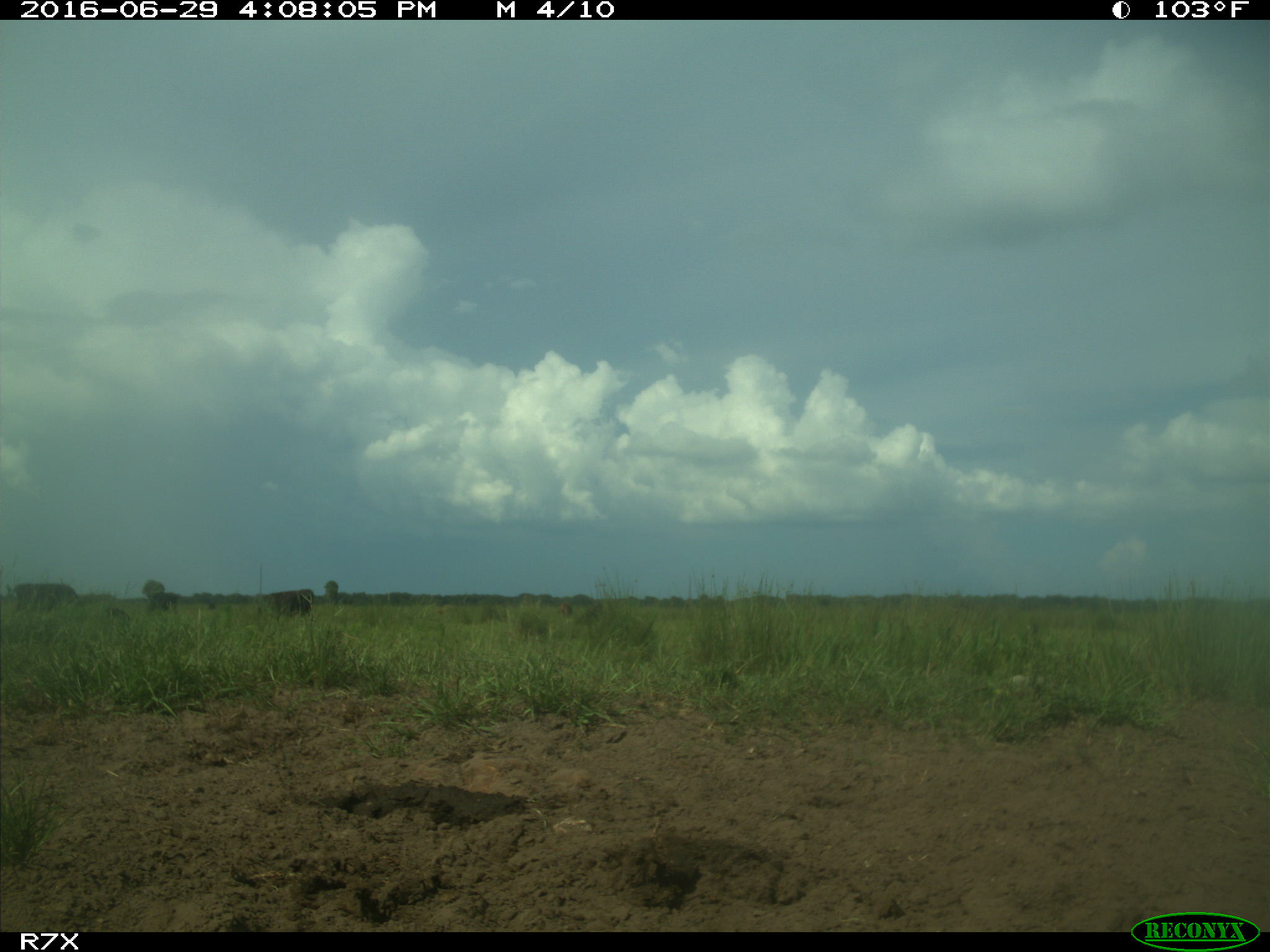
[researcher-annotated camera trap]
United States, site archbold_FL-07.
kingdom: Animalia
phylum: Chordata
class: Mammalia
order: Artiodactyla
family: Bovidae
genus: Bos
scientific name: Bos taurus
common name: domestic cow